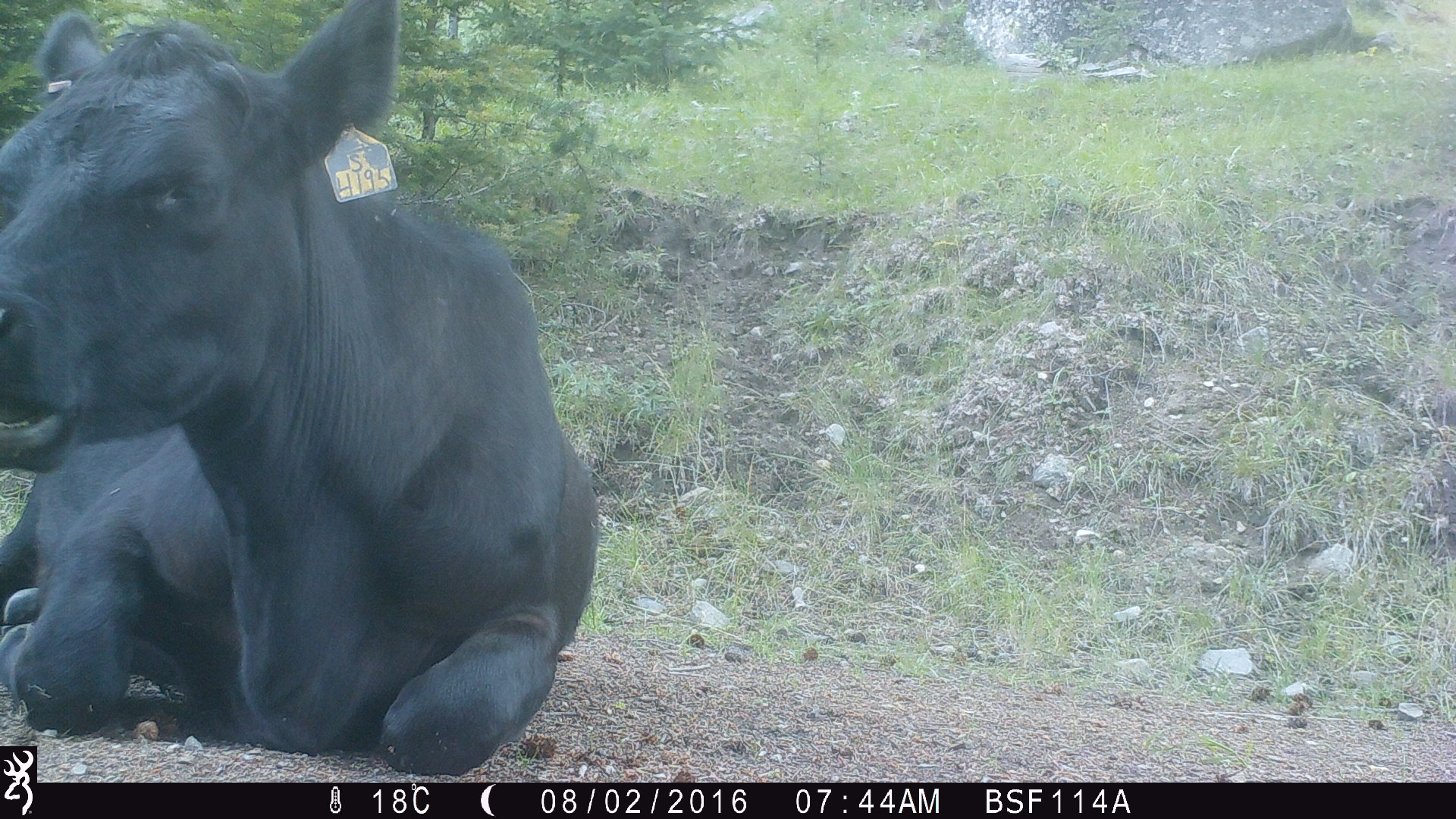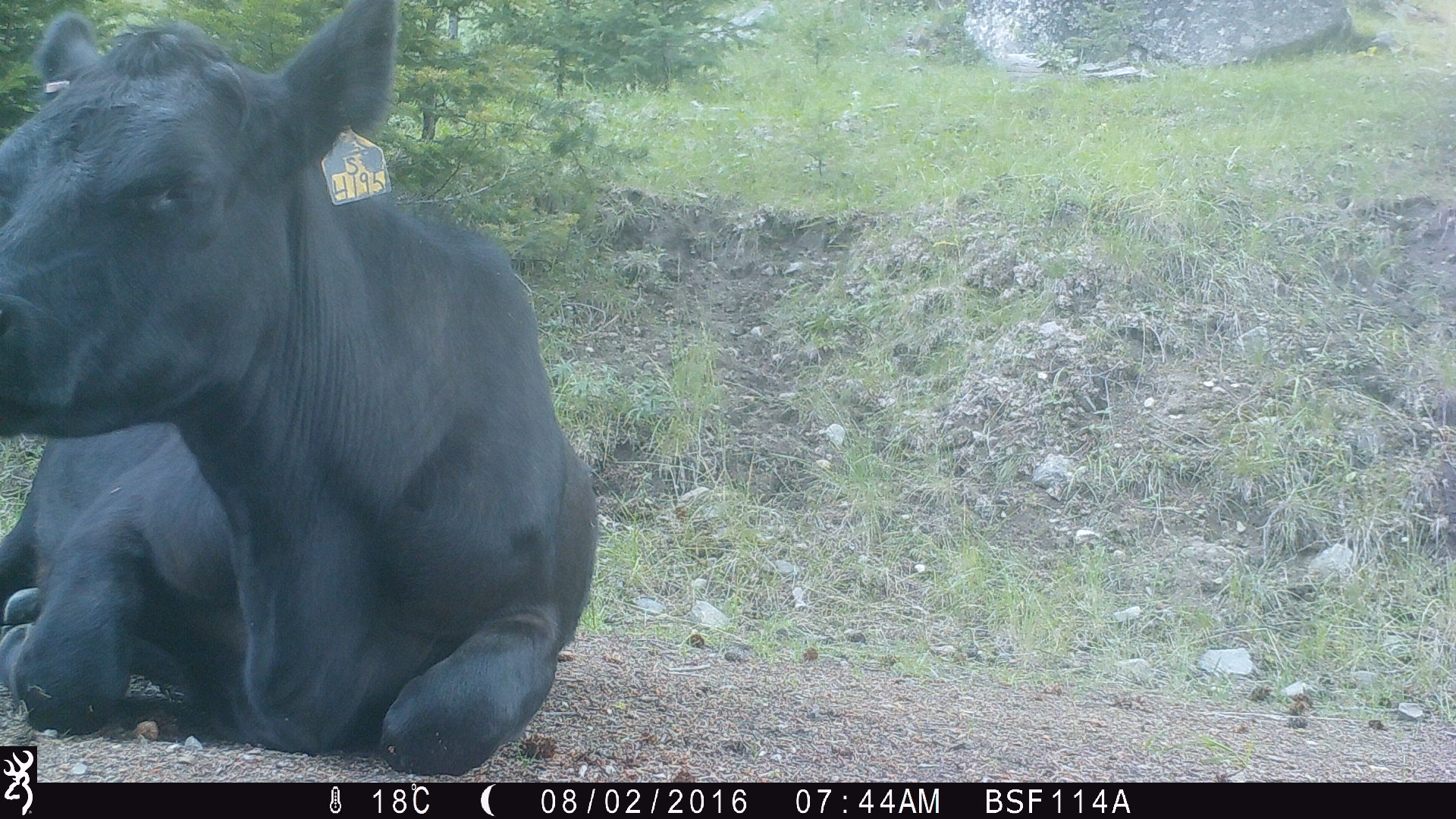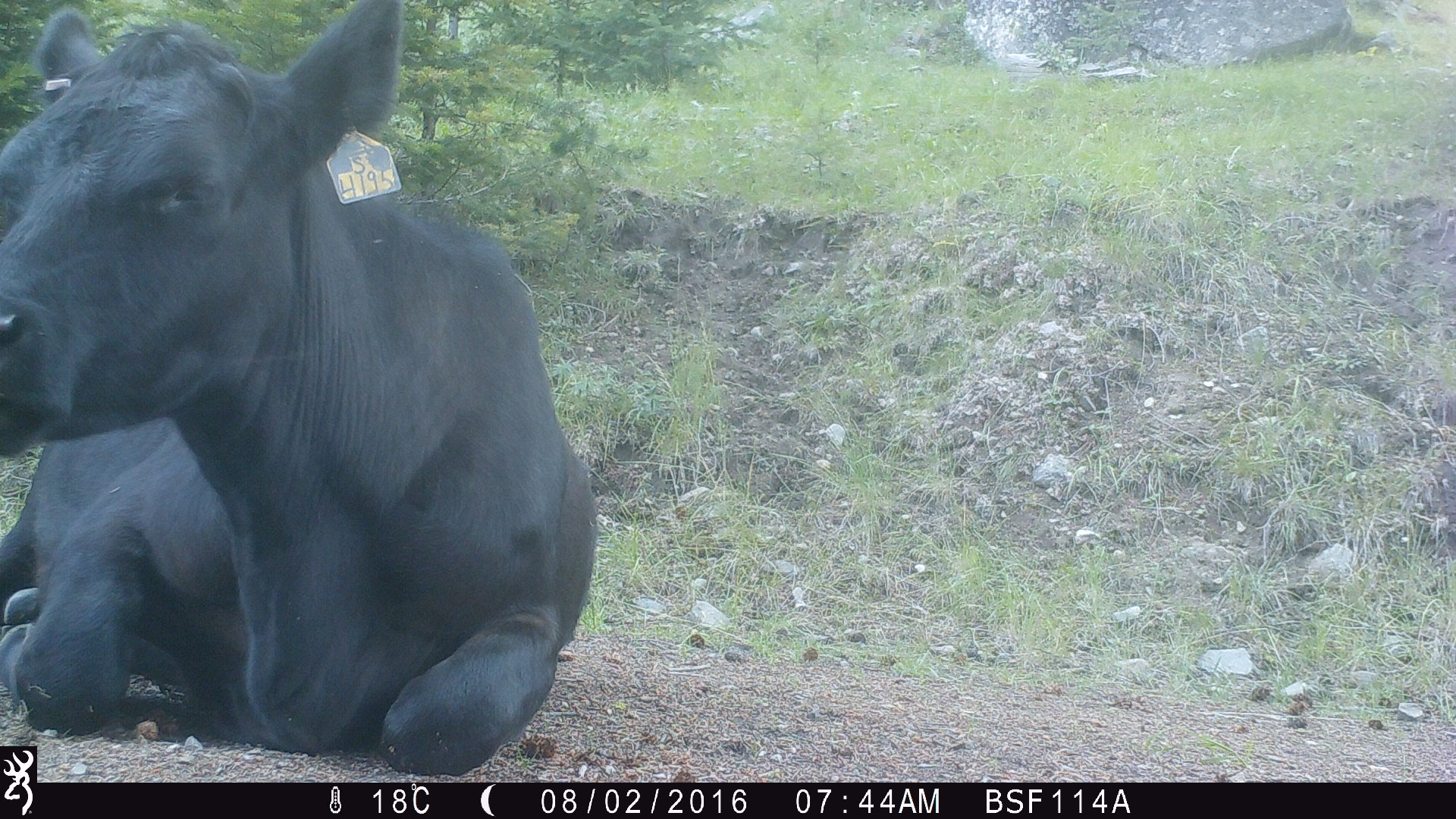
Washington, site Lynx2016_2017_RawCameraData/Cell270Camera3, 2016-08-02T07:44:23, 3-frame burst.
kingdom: Animalia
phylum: Chordata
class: Mammalia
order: Artiodactyla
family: Bovidae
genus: Bos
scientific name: Bos taurus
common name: domestic cattle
Domestic cattle (Bos taurus). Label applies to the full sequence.